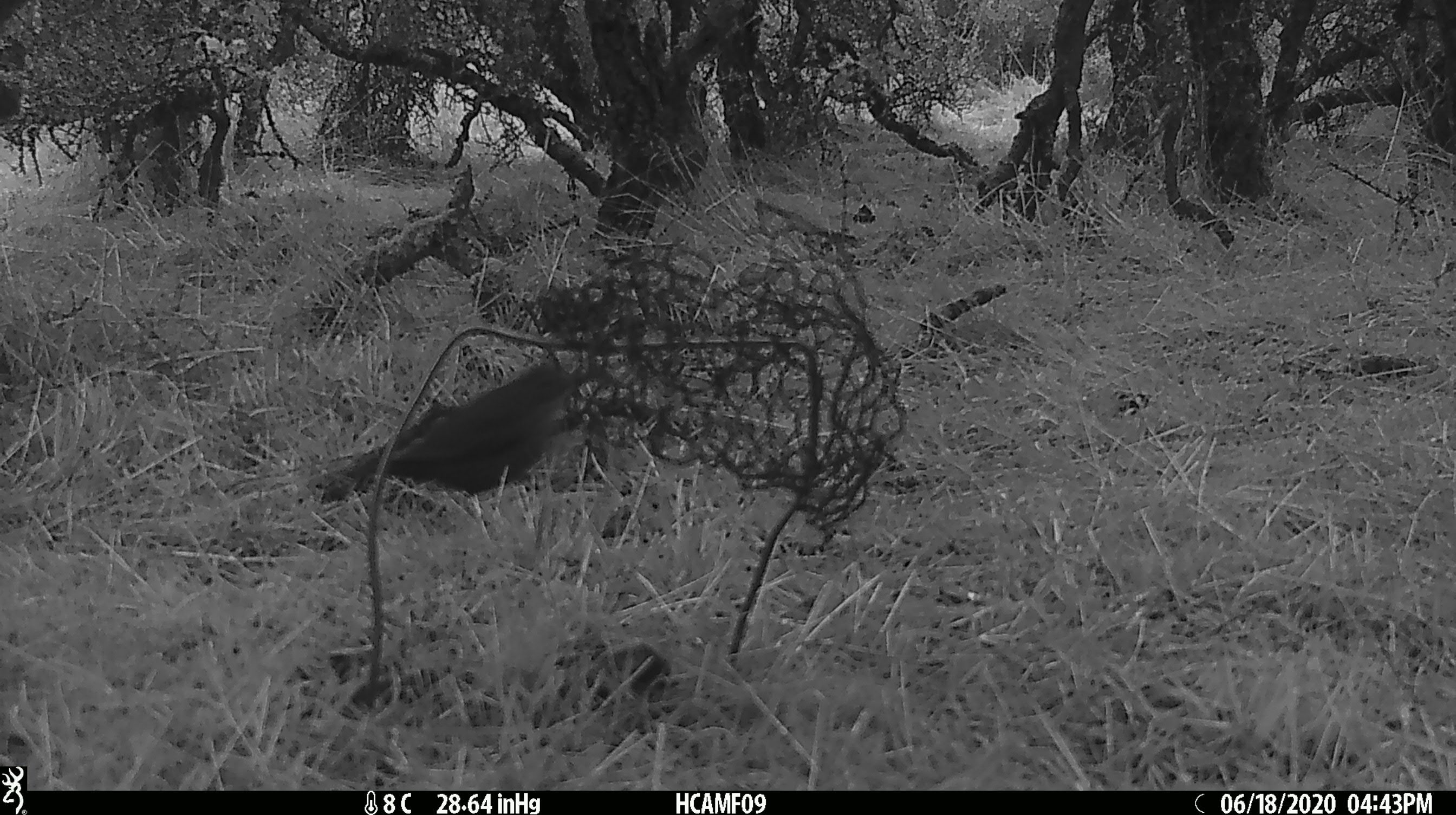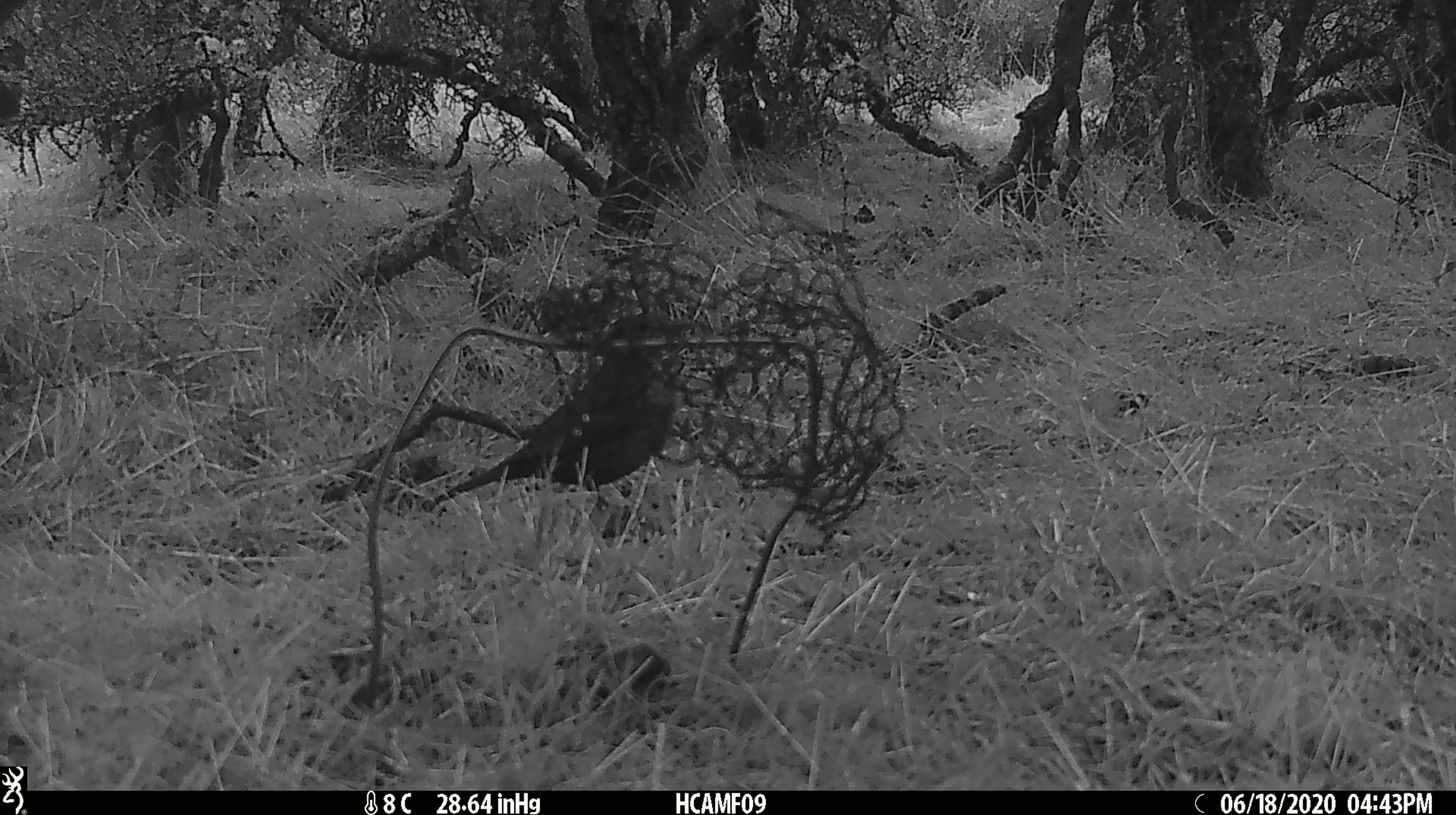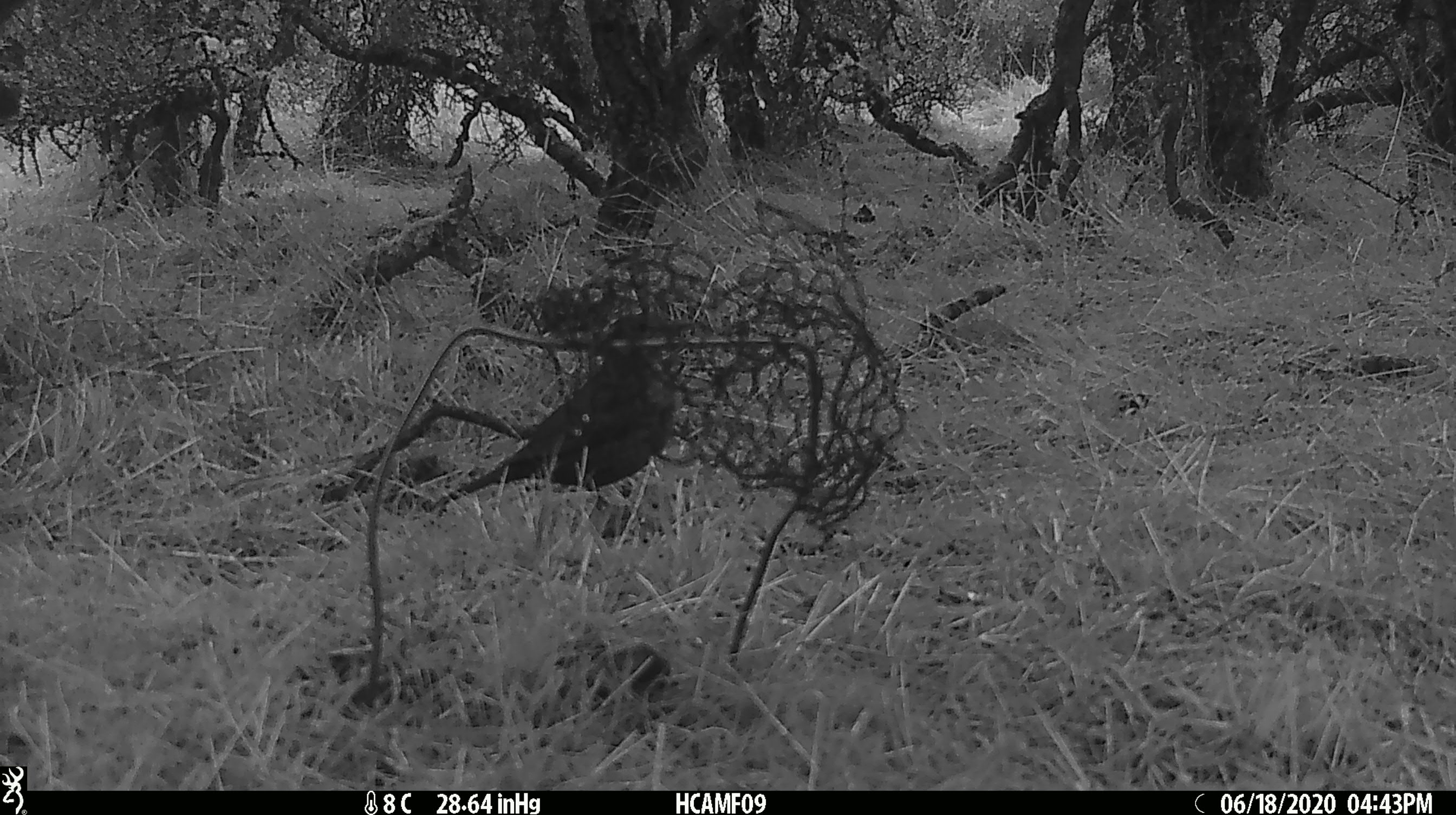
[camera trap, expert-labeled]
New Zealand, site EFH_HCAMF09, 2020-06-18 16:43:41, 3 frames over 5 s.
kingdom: Animalia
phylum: Chordata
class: Aves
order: Passeriformes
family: Turdidae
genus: Turdus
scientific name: Turdus philomelos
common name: song thrush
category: thrush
Thrush (song thrush) (Turdus philomelos).